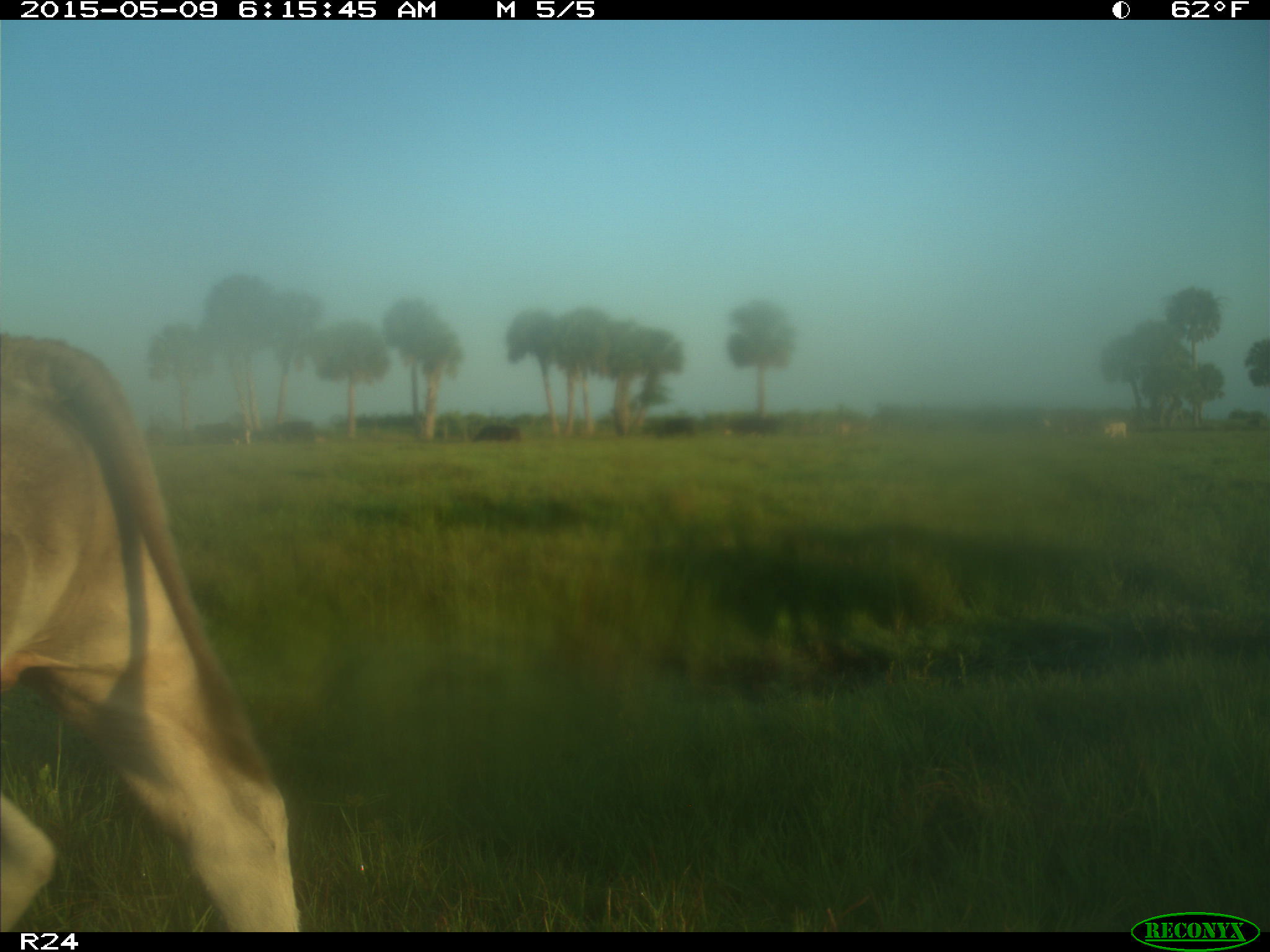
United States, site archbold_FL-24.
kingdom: Animalia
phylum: Chordata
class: Mammalia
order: Artiodactyla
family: Bovidae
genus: Bos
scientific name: Bos taurus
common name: domestic cow